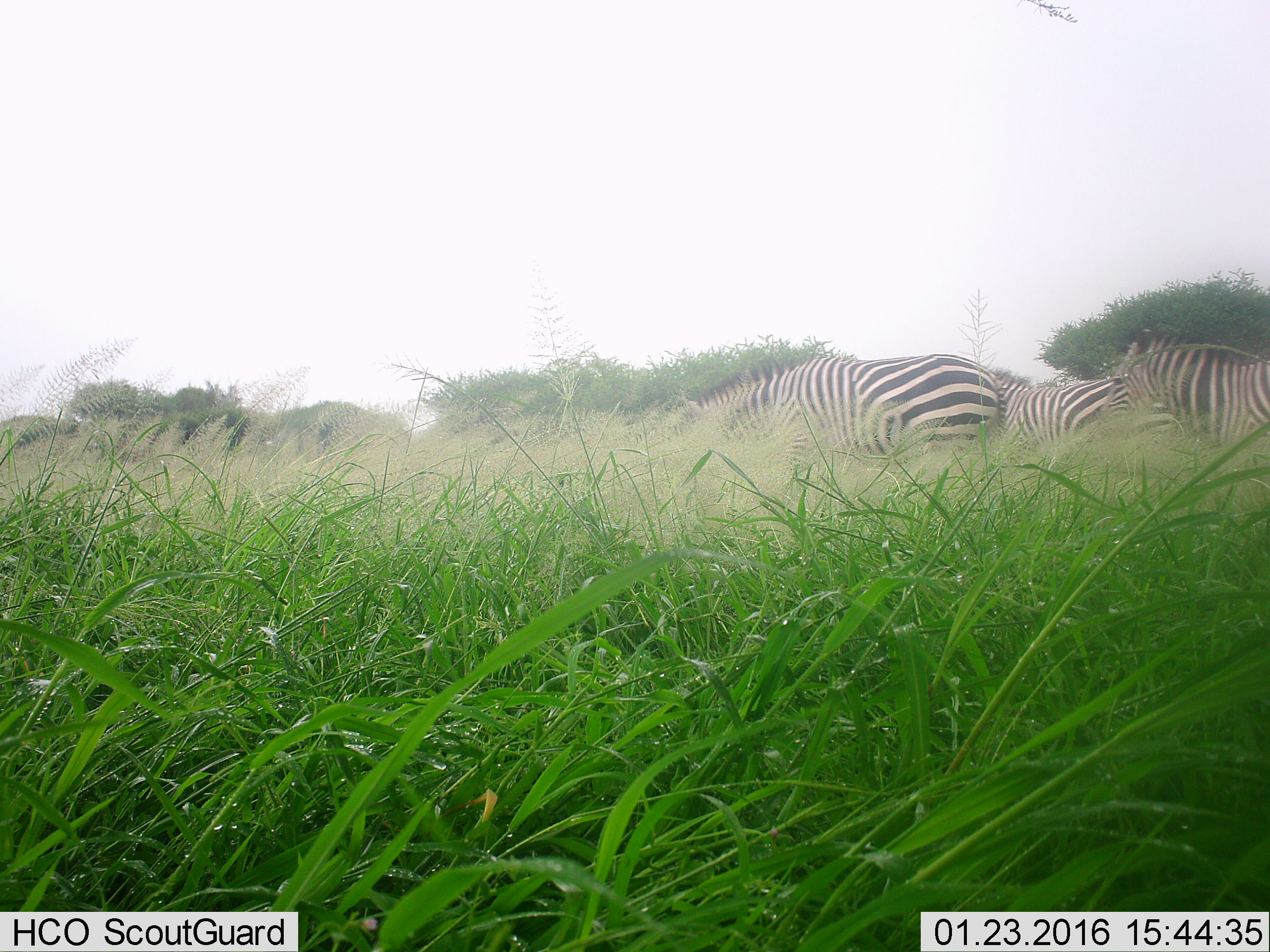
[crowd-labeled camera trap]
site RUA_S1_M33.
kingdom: Animalia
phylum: Chordata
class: Mammalia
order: Perissodactyla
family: Equidae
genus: Equus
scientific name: Equus quagga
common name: plains zebra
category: zebraplains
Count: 3.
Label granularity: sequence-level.